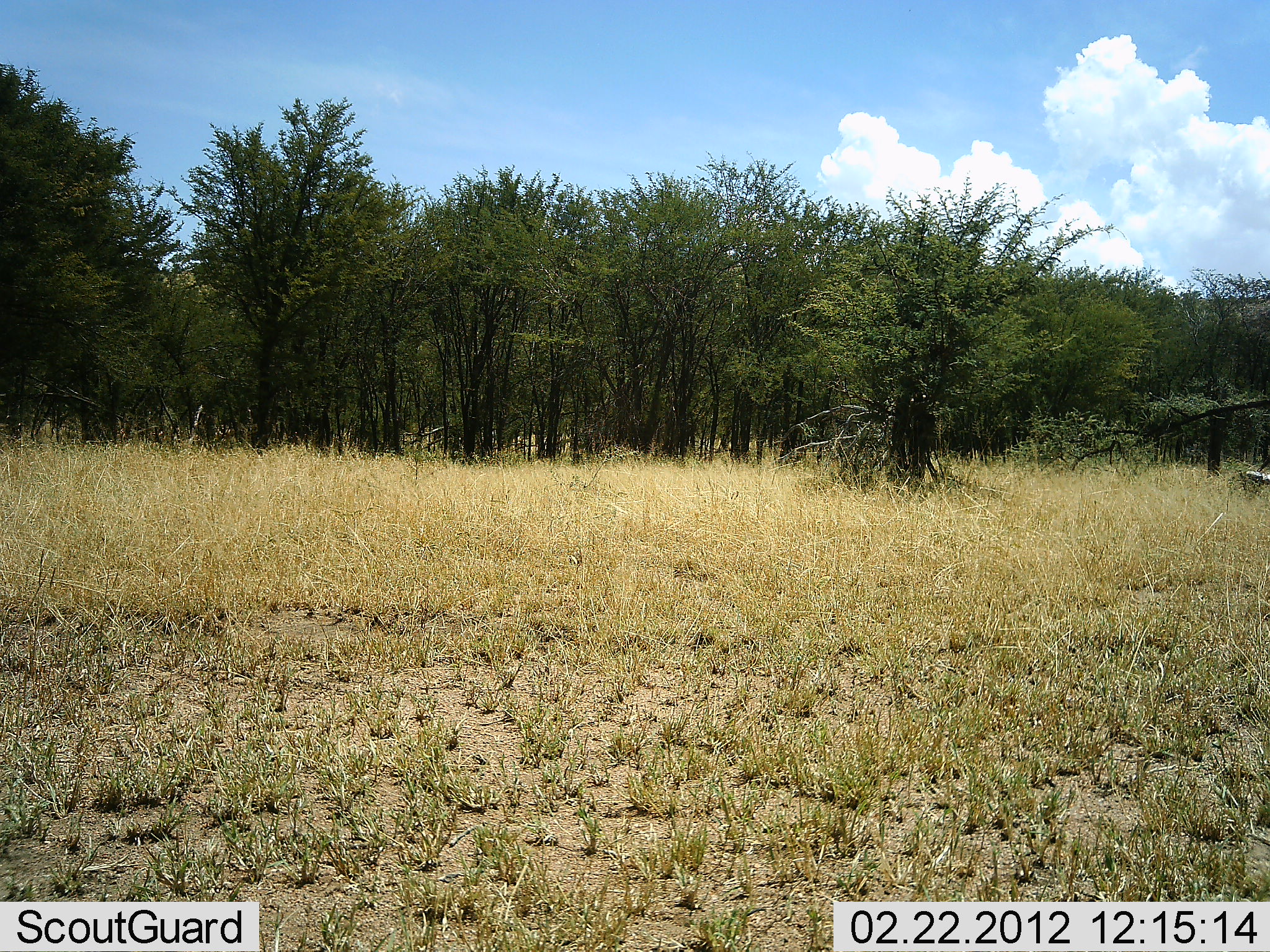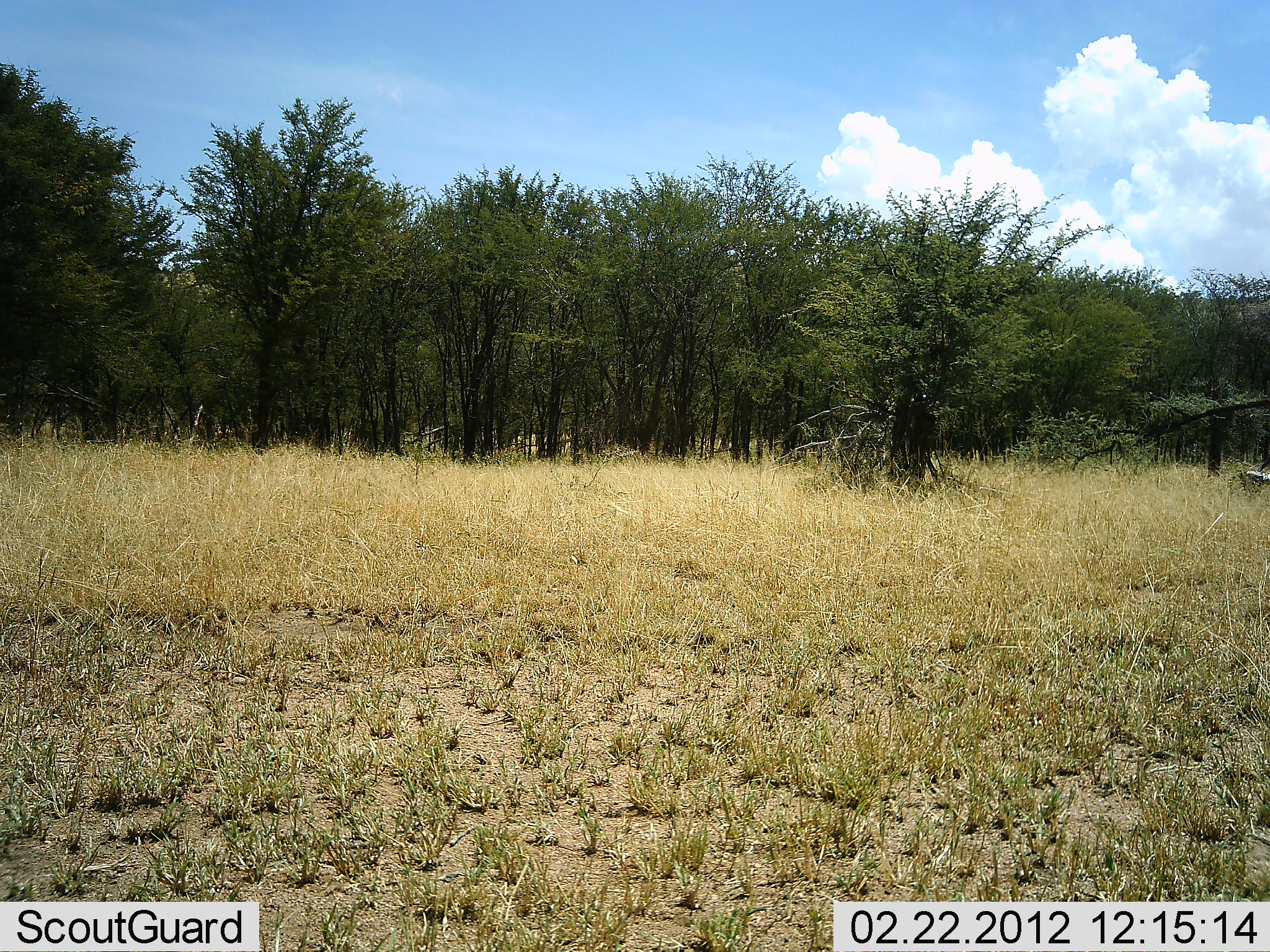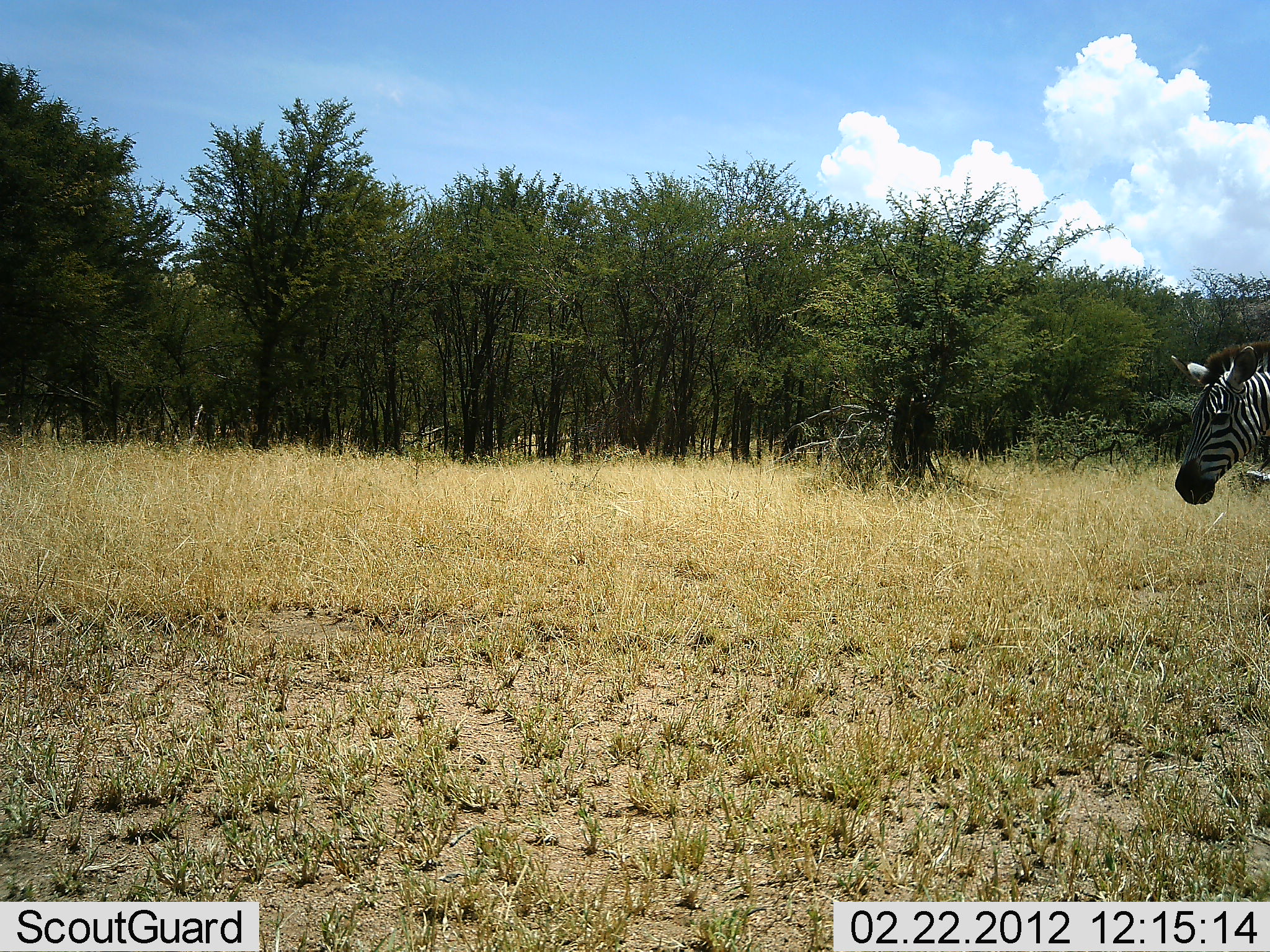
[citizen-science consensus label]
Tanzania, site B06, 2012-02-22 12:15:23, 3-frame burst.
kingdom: Animalia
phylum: Chordata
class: Mammalia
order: Perissodactyla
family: Equidae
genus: Equus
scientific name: Equus quagga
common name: plains zebra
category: zebra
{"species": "zebra (plains zebra) (Equus quagga)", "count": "1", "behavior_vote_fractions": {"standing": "7%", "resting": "0%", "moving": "93%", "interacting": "0%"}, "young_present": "0%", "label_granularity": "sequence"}